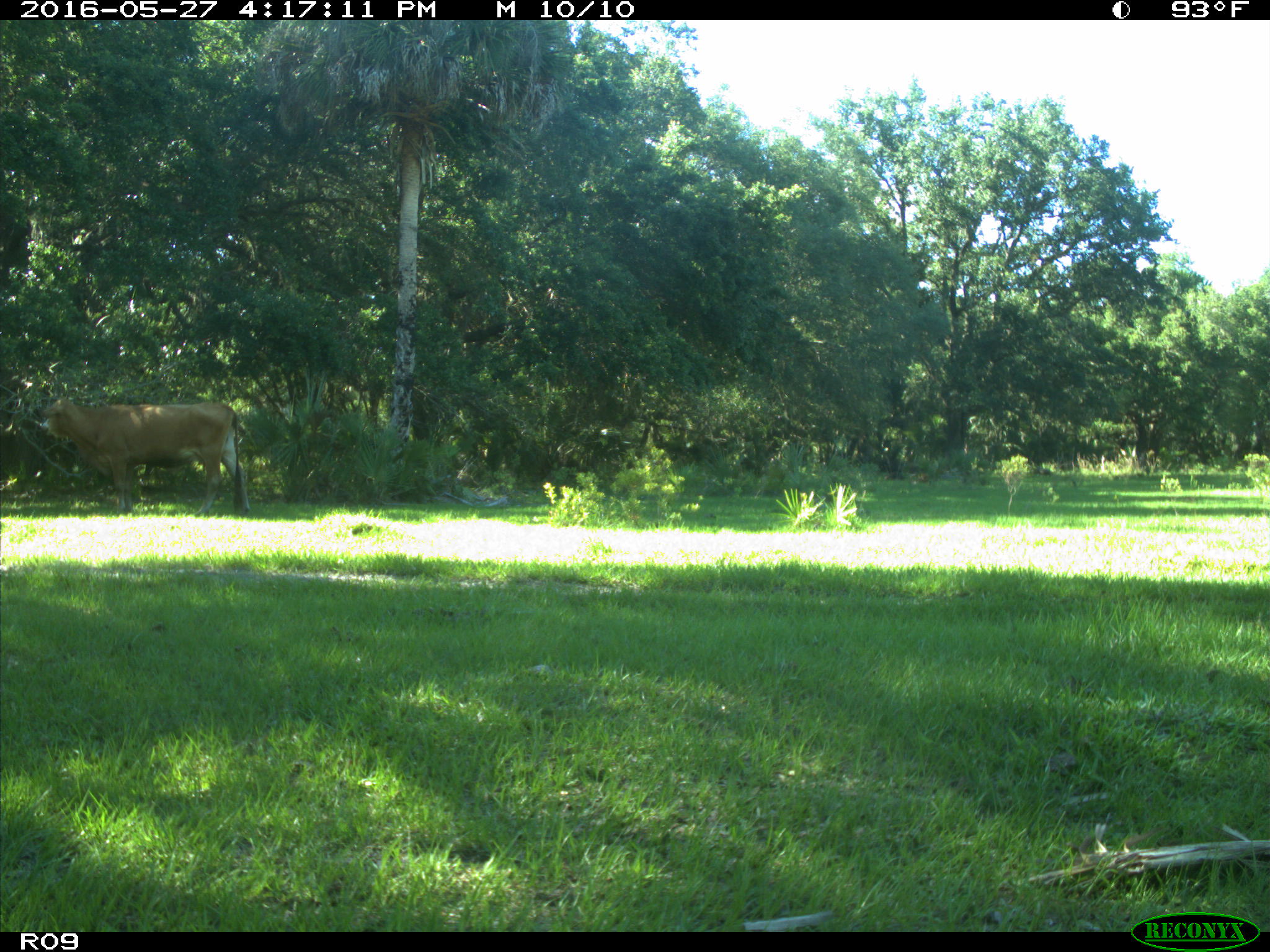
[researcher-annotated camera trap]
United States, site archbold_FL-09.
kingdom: Animalia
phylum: Chordata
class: Mammalia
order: Artiodactyla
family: Bovidae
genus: Bos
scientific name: Bos taurus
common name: domestic cow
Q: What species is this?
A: Bos taurus (domestic cow).